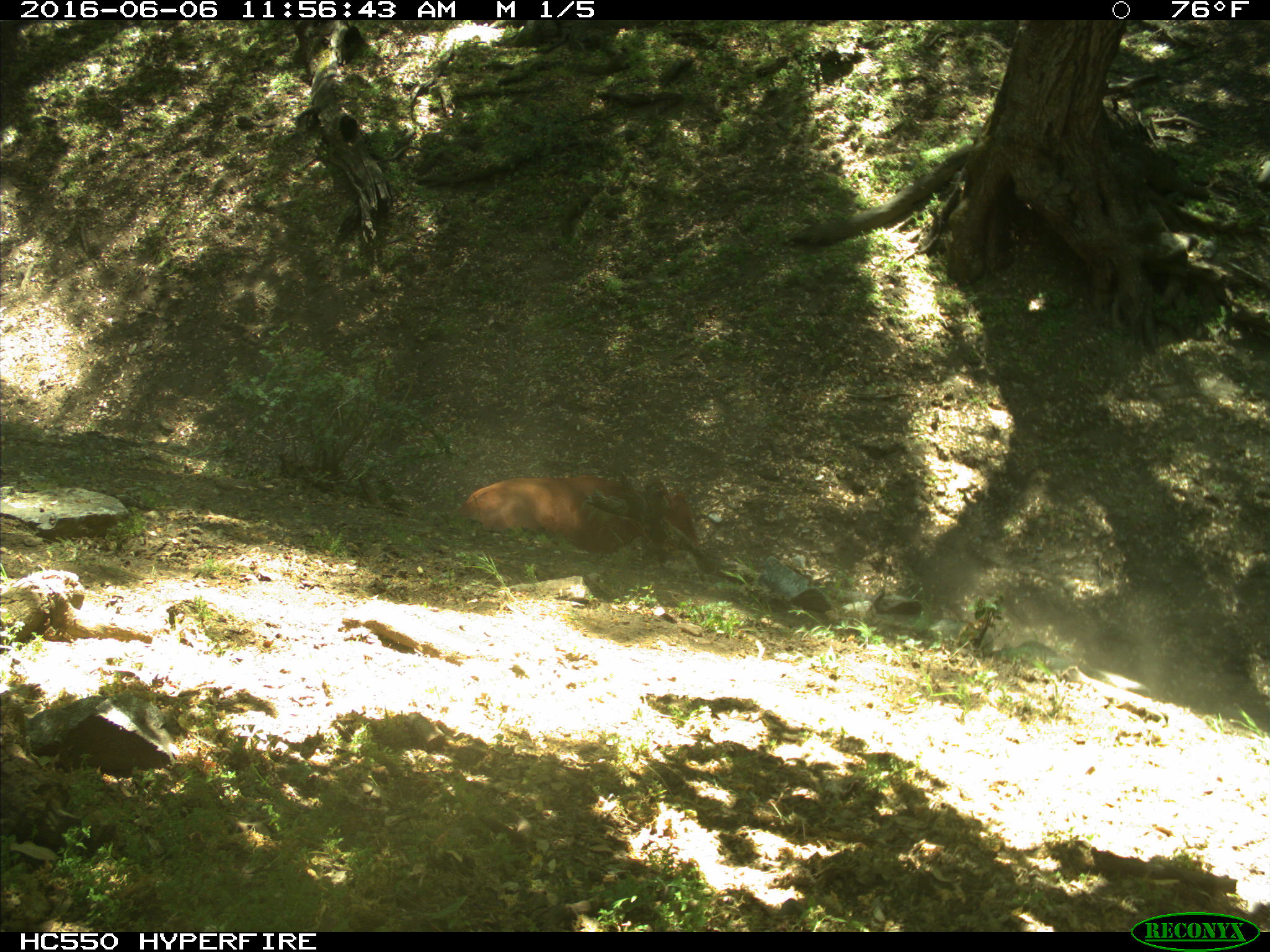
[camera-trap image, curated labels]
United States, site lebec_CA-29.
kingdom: Animalia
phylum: Chordata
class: Mammalia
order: Artiodactyla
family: Bovidae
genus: Bos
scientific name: Bos taurus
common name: domestic cow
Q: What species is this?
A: Bos taurus (domestic cow).